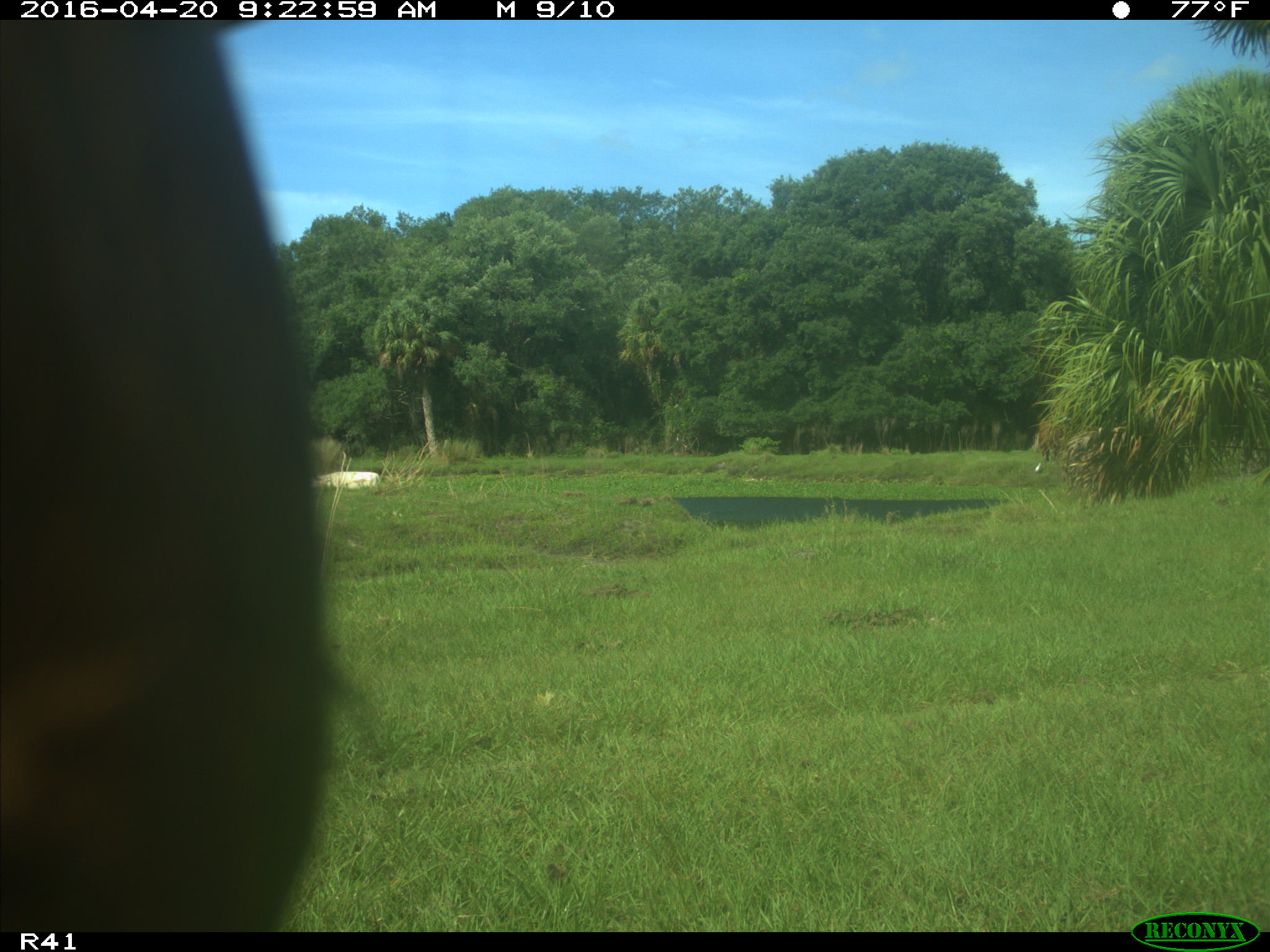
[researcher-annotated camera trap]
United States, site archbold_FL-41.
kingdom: Animalia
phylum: Chordata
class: Mammalia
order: Artiodactyla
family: Bovidae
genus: Bos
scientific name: Bos taurus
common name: domestic cow